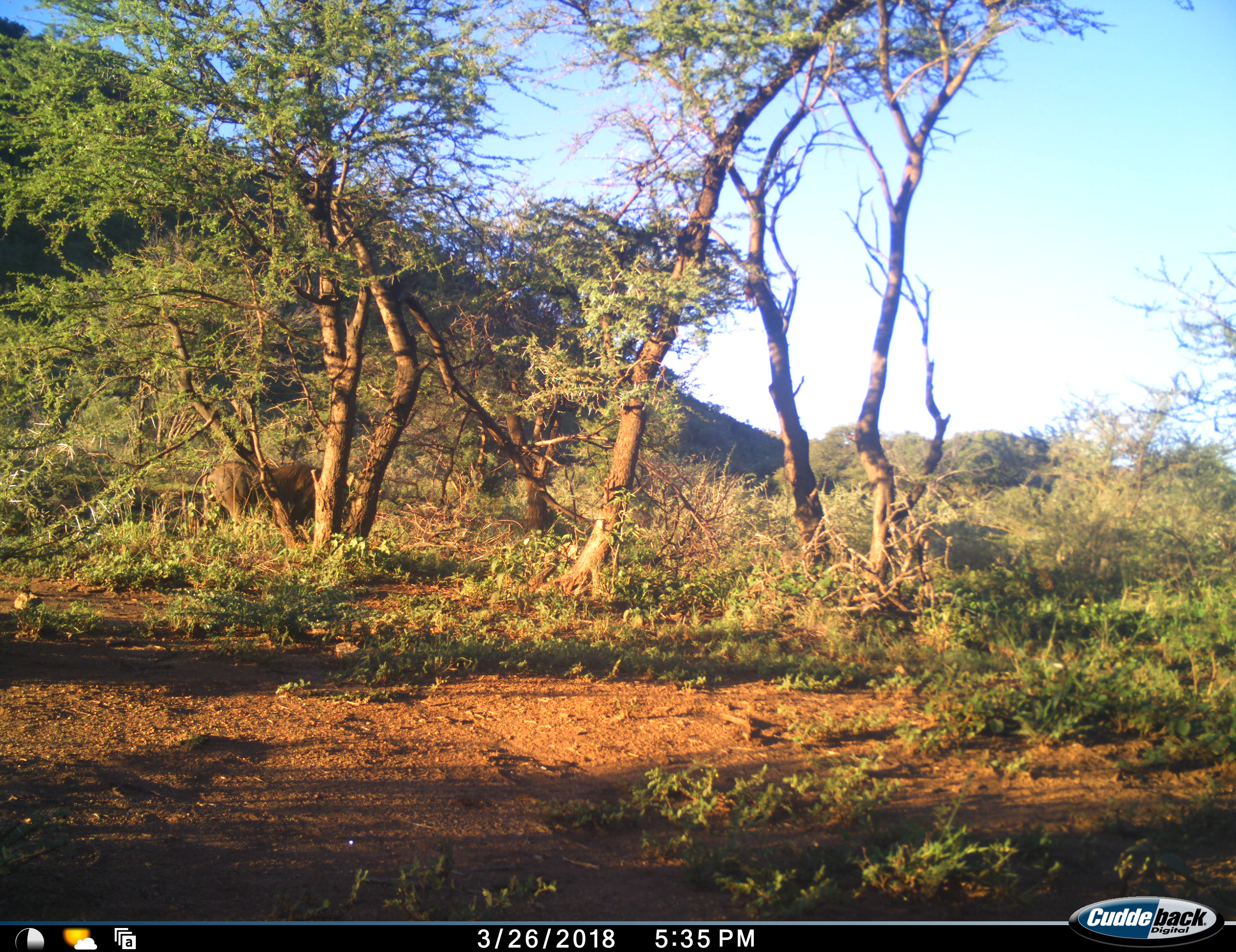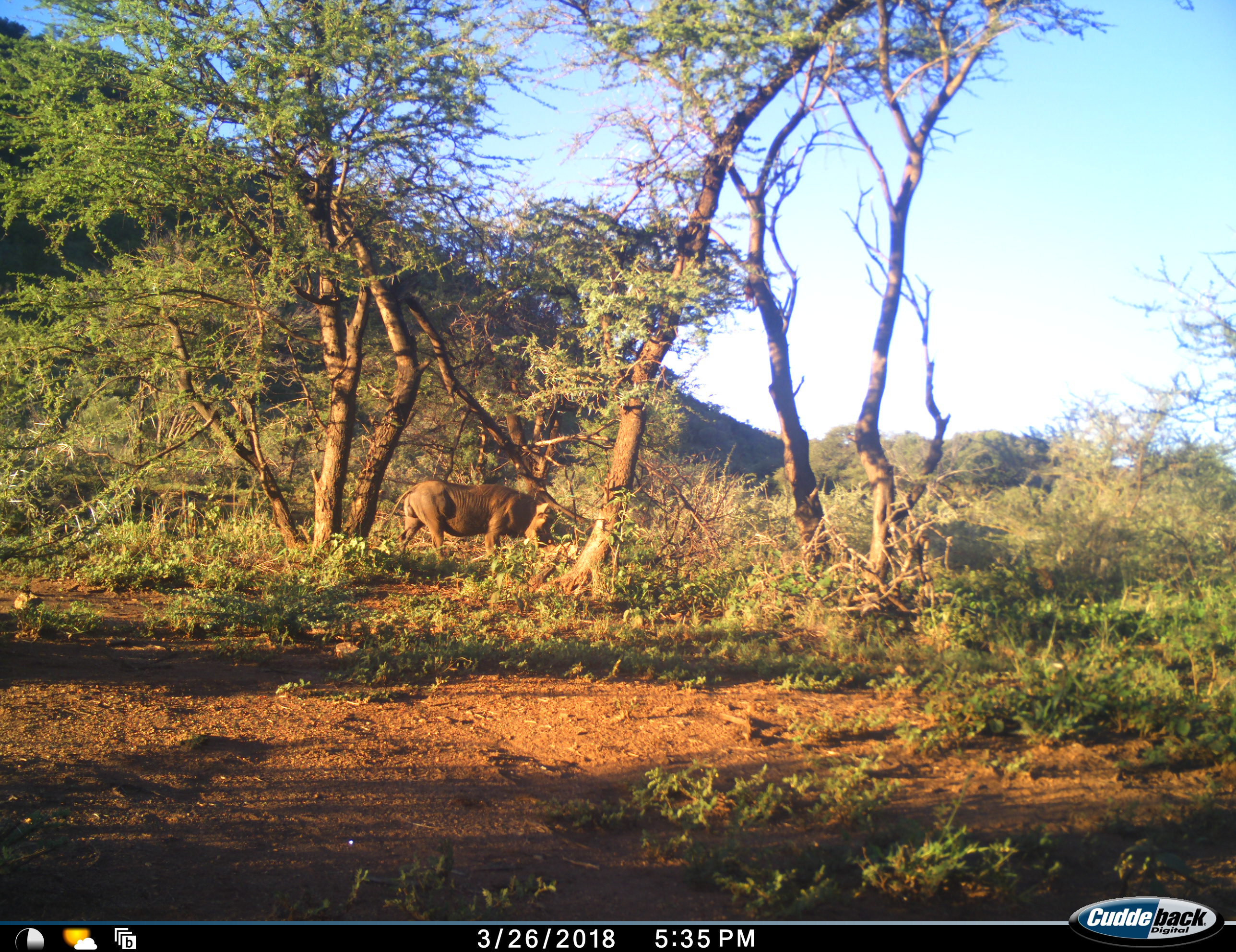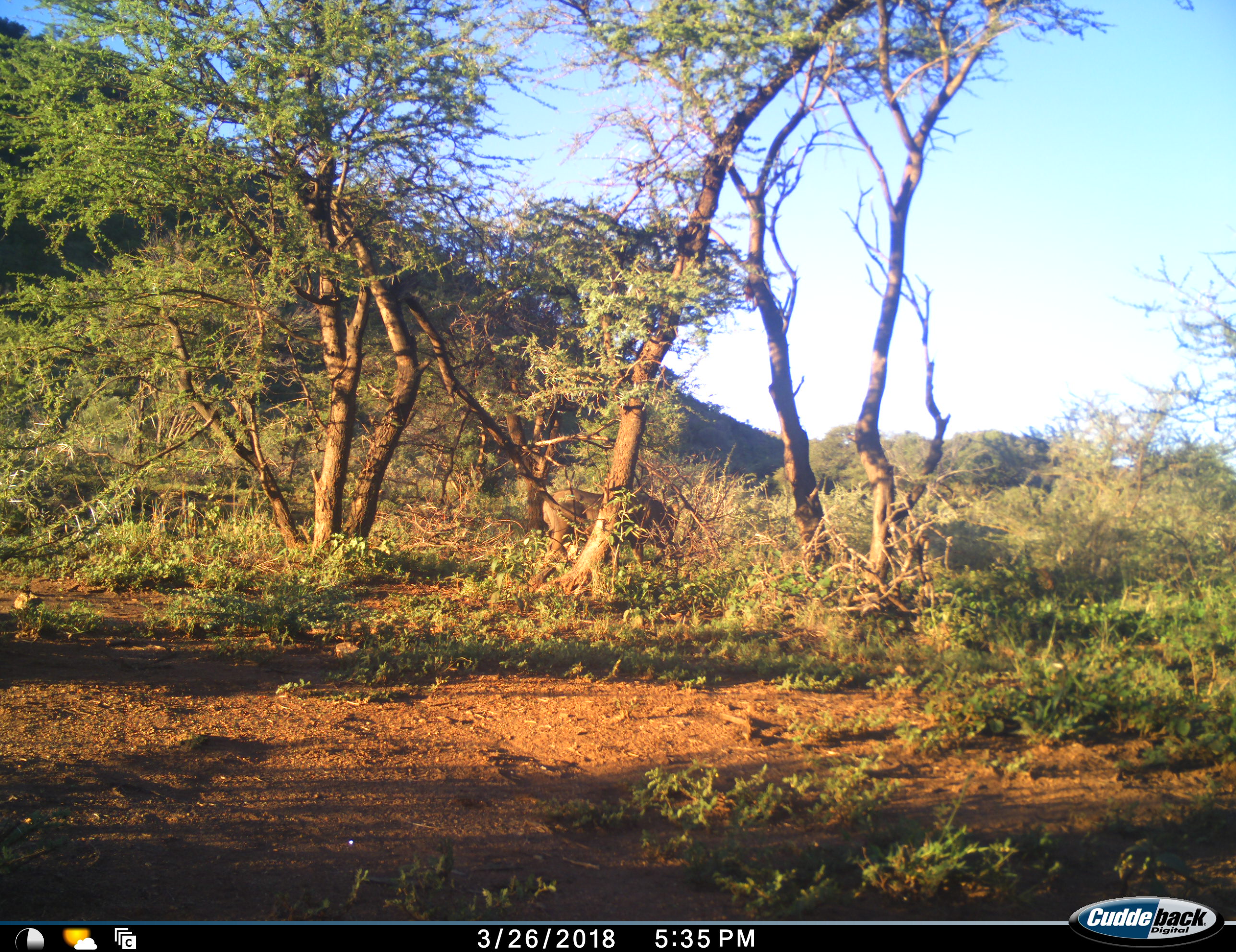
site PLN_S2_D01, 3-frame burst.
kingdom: Animalia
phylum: Chordata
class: Mammalia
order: Artiodactyla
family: Suidae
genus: Phacochoerus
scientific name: Phacochoerus africanus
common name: warthog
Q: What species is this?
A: Warthog (Phacochoerus africanus).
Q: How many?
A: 1.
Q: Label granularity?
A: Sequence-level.